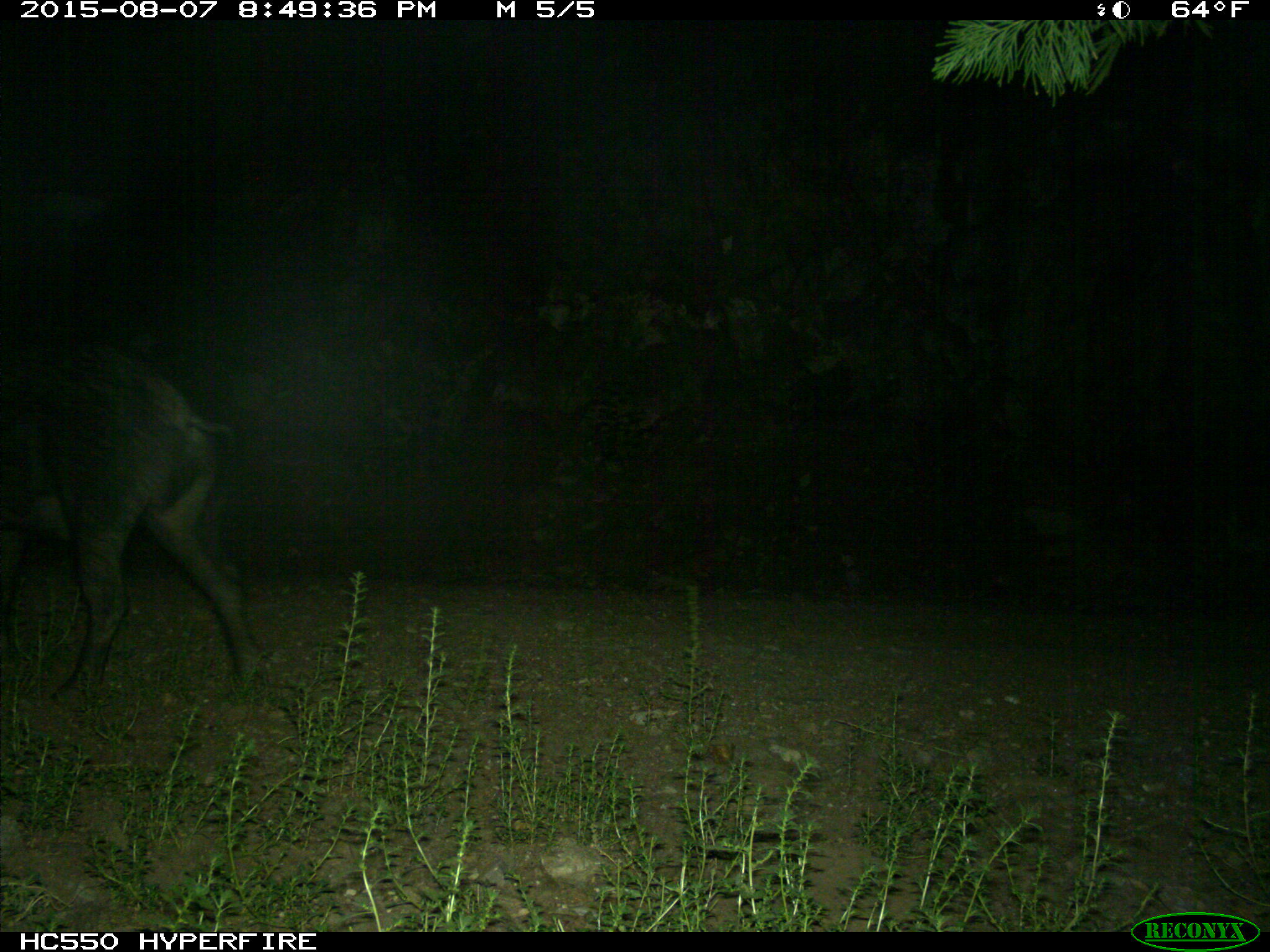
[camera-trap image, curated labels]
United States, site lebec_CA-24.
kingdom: Animalia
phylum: Chordata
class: Mammalia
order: Artiodactyla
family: Suidae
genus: Sus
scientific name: Sus scrofa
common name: wild boar